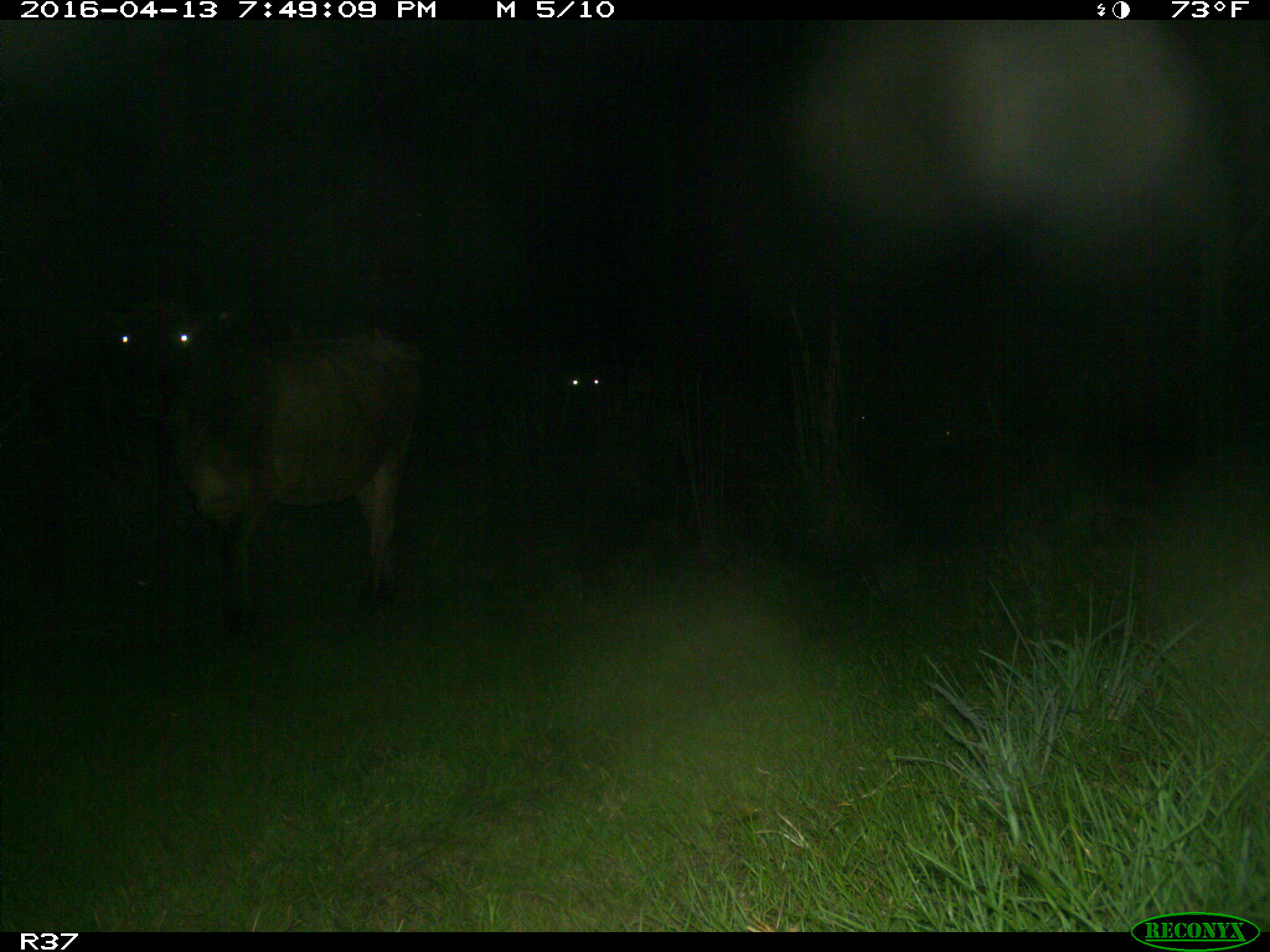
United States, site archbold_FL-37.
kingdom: Animalia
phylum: Chordata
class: Mammalia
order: Artiodactyla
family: Bovidae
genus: Bos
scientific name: Bos taurus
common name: domestic cow